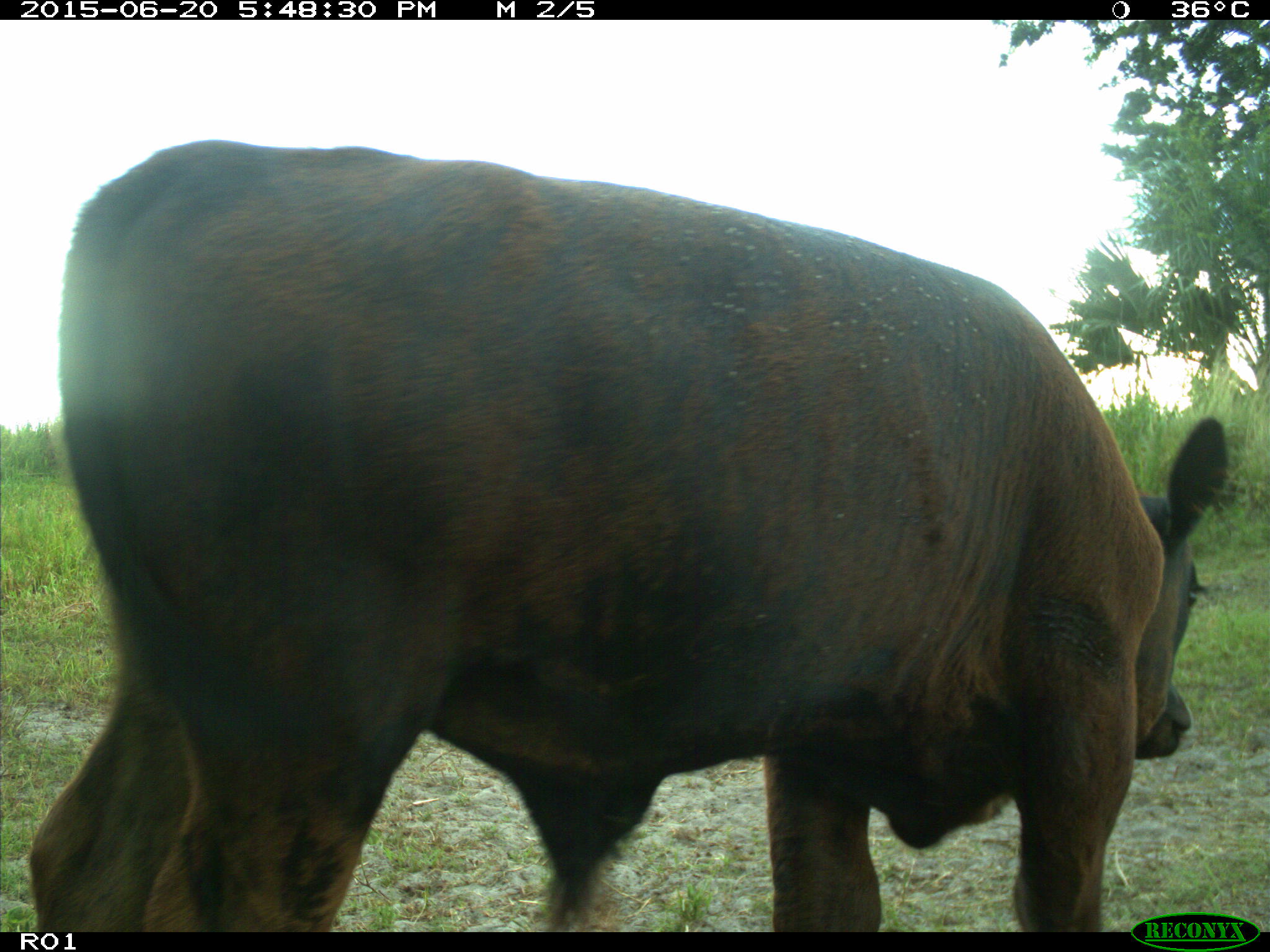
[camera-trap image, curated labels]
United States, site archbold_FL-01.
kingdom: Animalia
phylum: Chordata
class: Mammalia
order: Artiodactyla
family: Bovidae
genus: Bos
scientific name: Bos taurus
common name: domestic cow